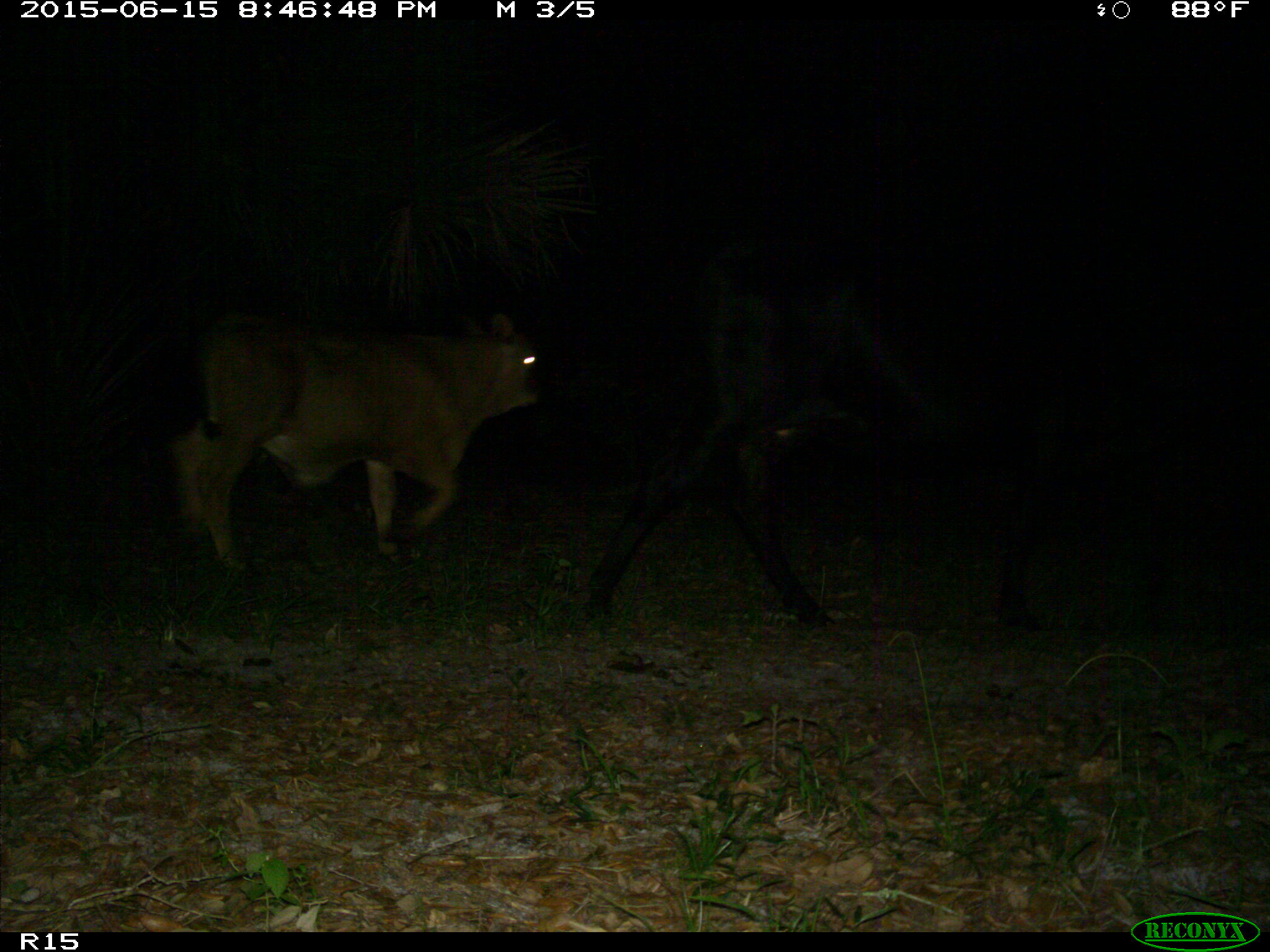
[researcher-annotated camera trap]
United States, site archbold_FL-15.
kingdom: Animalia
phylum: Chordata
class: Mammalia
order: Artiodactyla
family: Bovidae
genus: Bos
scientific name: Bos taurus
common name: domestic cow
Bos taurus (domestic cow).